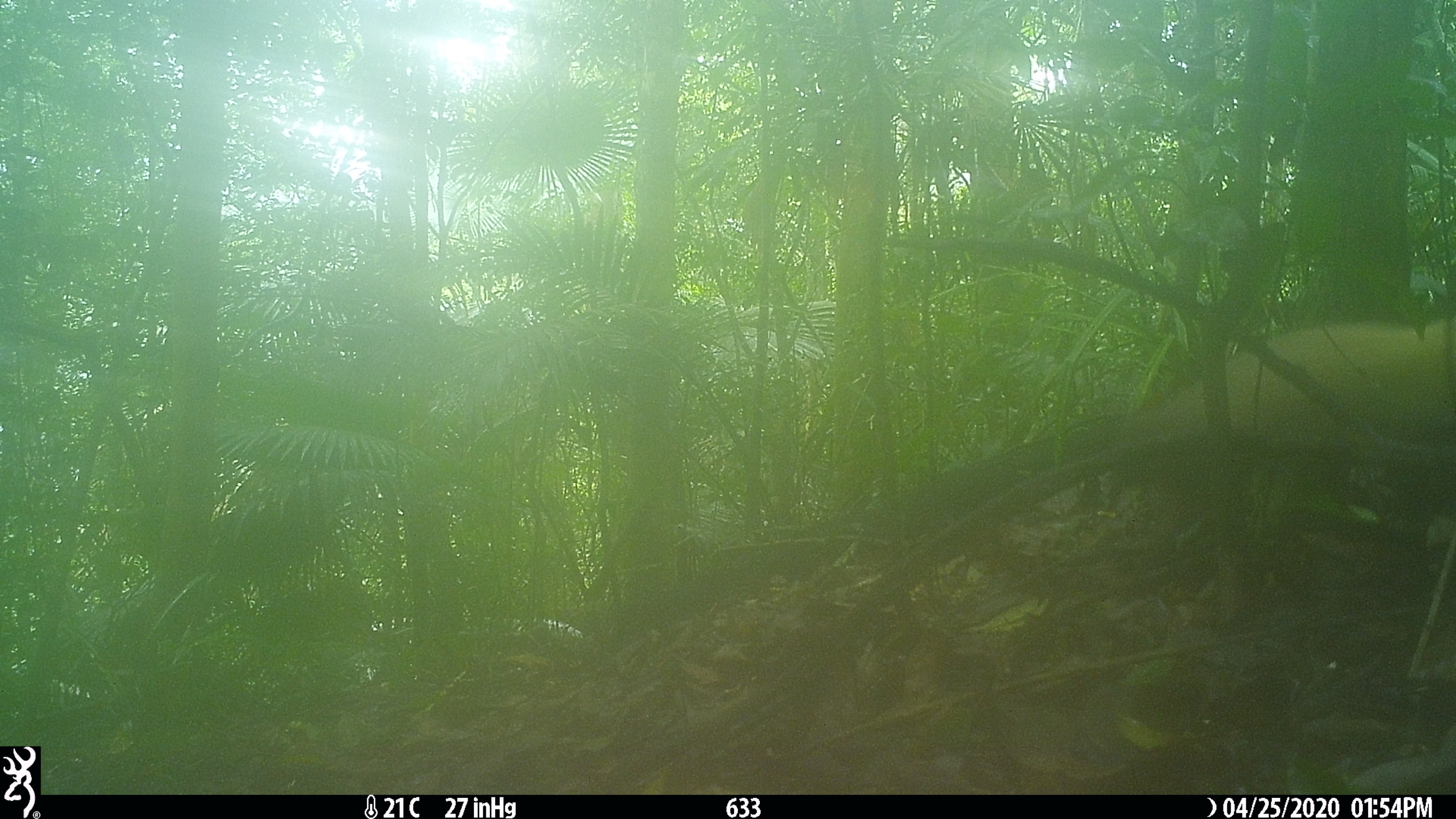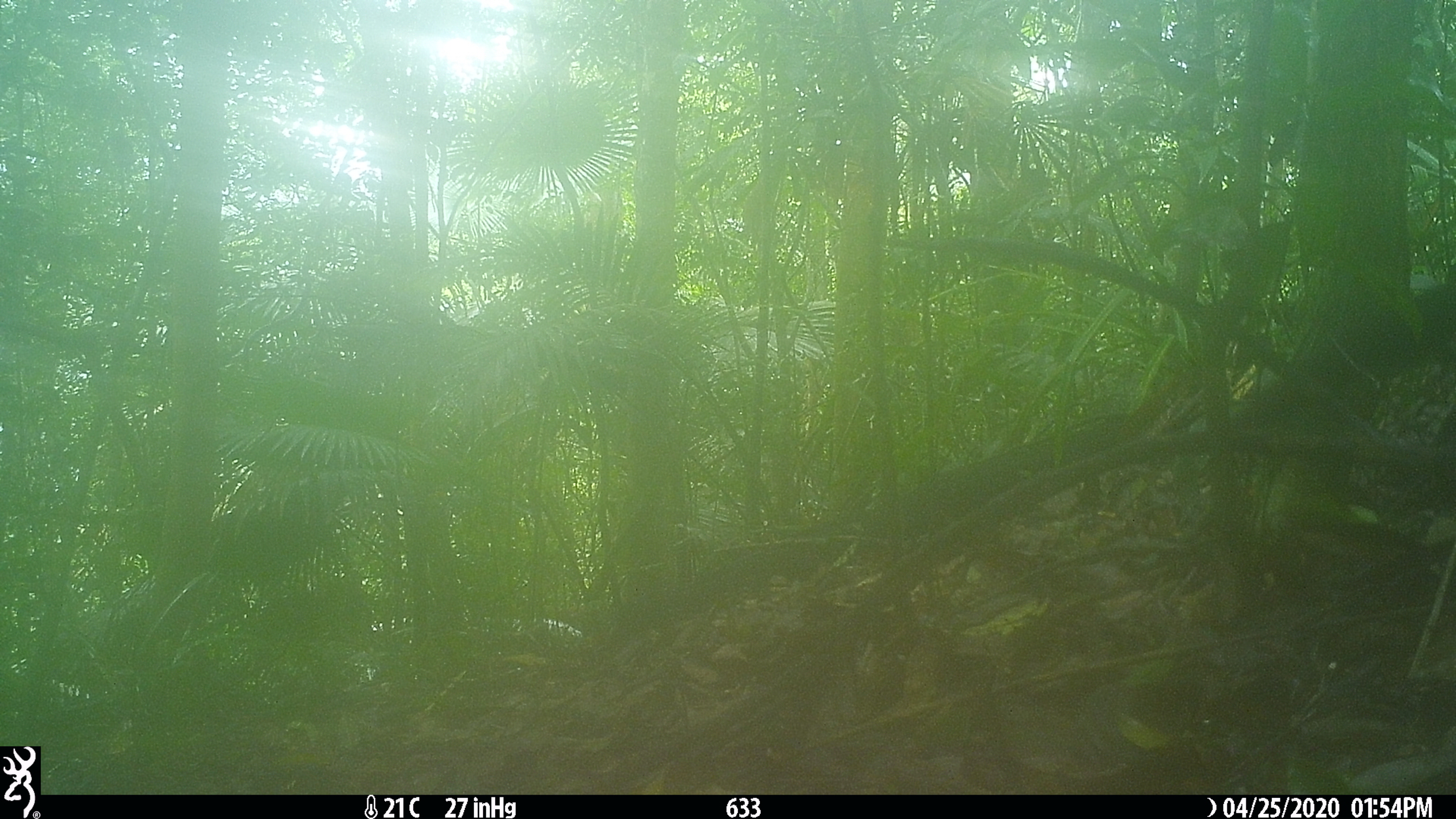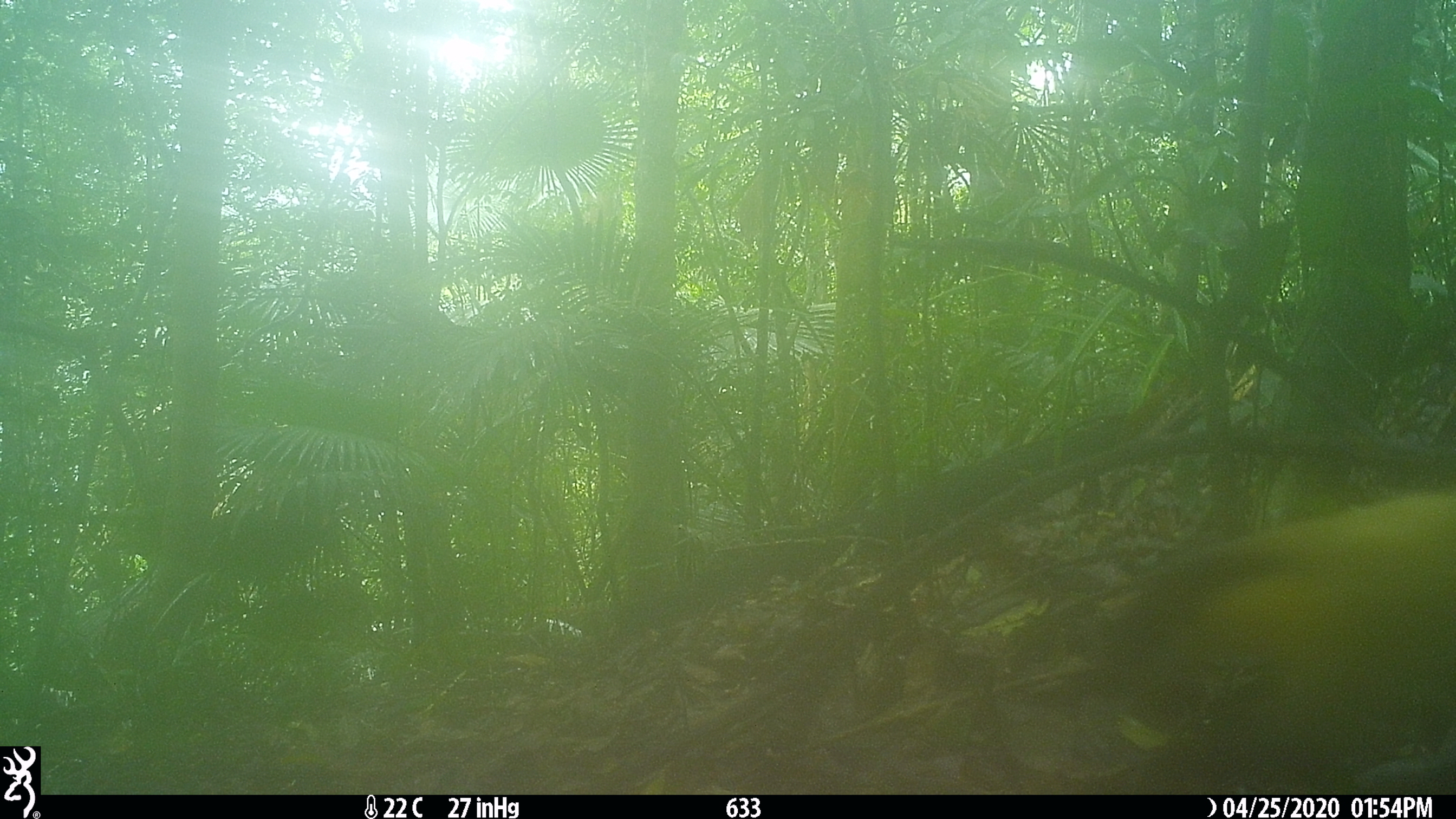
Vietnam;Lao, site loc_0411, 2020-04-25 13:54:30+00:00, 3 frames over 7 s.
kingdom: Animalia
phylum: Chordata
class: Mammalia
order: Carnivora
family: Mustelidae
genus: Martes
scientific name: Martes flavigula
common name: yellow-throated marten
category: yellow throated marten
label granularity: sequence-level